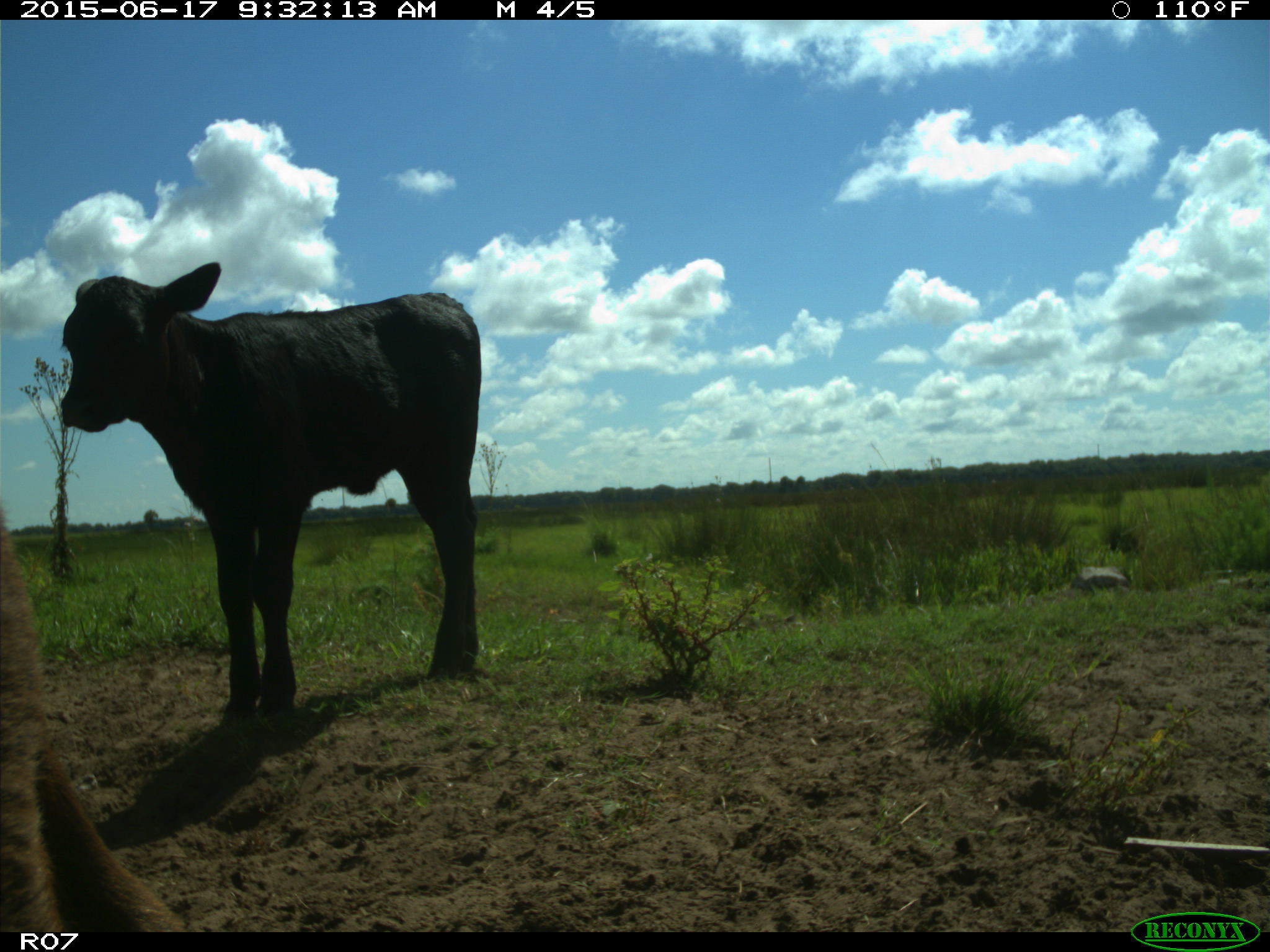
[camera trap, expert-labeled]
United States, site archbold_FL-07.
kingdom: Animalia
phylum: Chordata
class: Mammalia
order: Artiodactyla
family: Bovidae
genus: Bos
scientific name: Bos taurus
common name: domestic cow